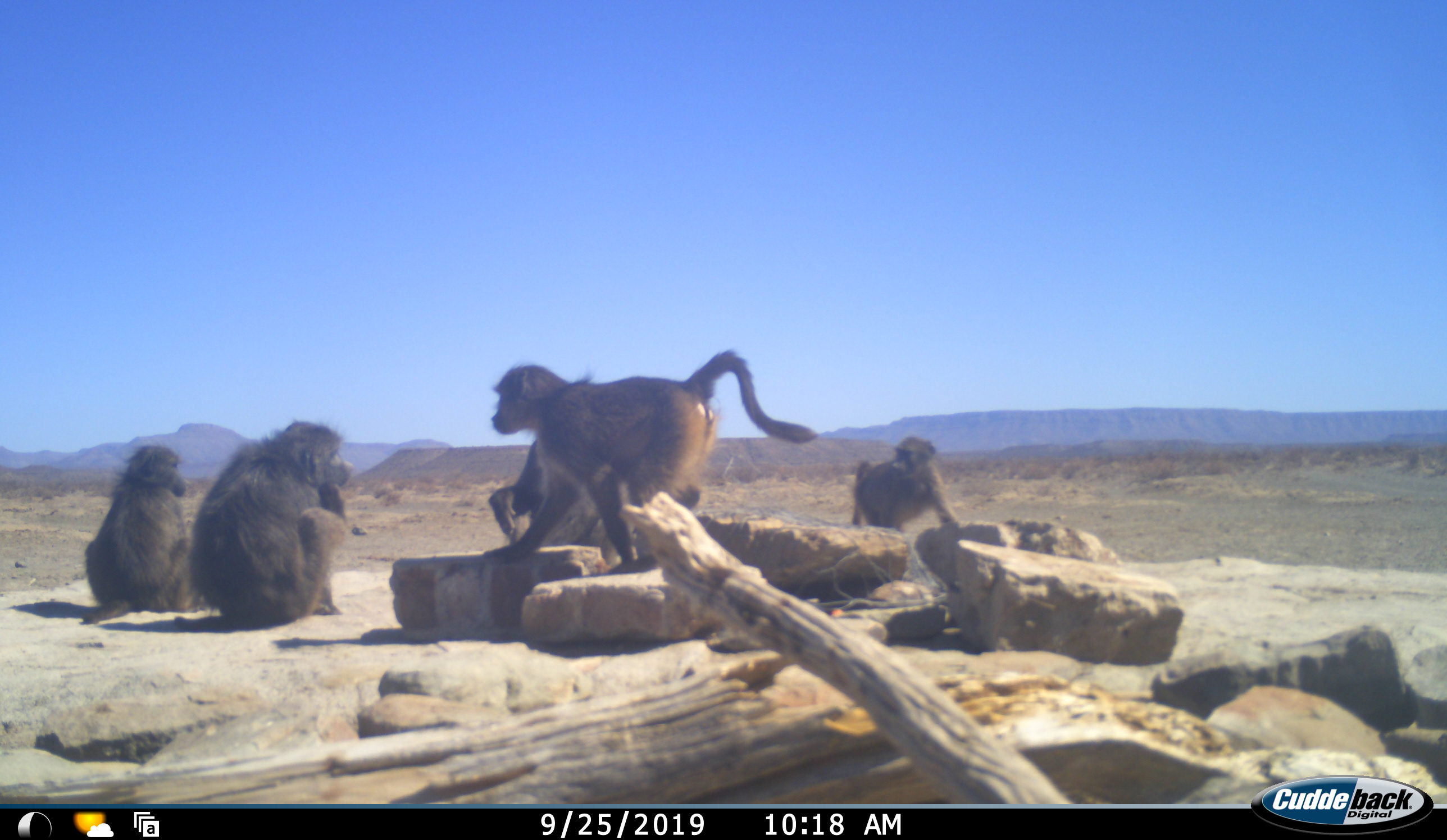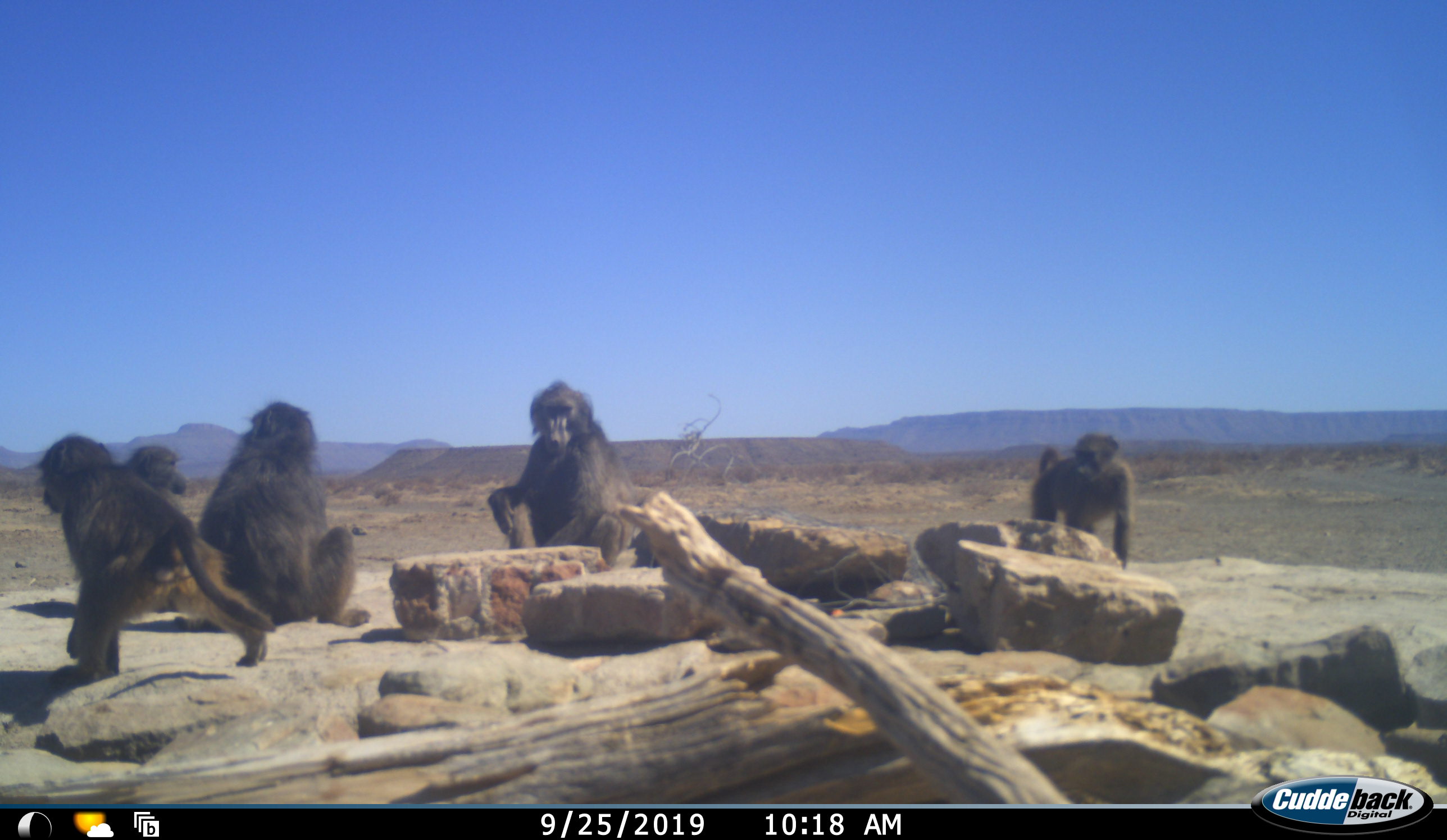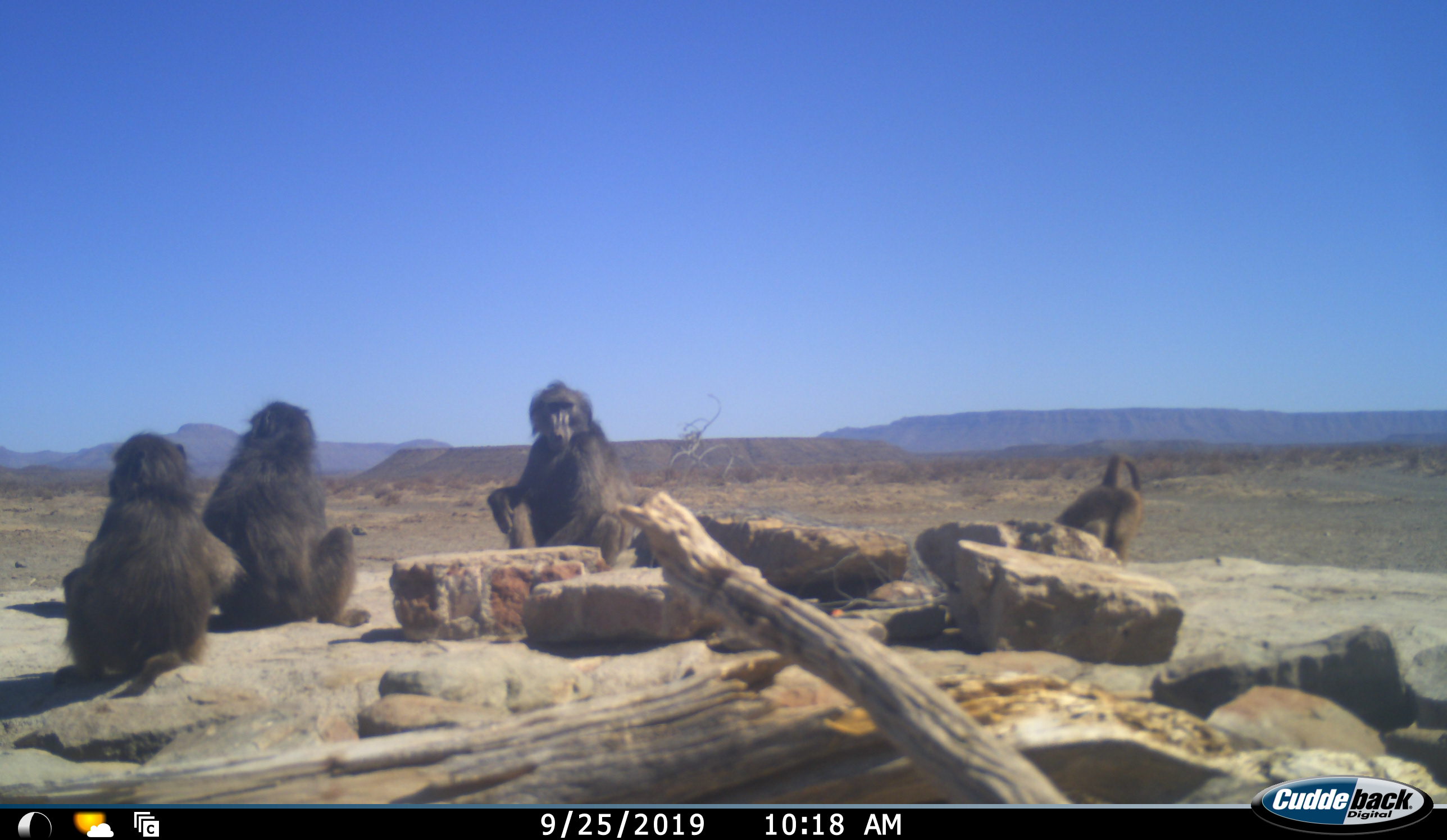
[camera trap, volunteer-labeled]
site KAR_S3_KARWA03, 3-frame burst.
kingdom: Animalia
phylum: Chordata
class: Mammalia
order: Primates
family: Cercopithecidae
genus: Papio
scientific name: Papio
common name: baboon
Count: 5.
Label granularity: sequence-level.